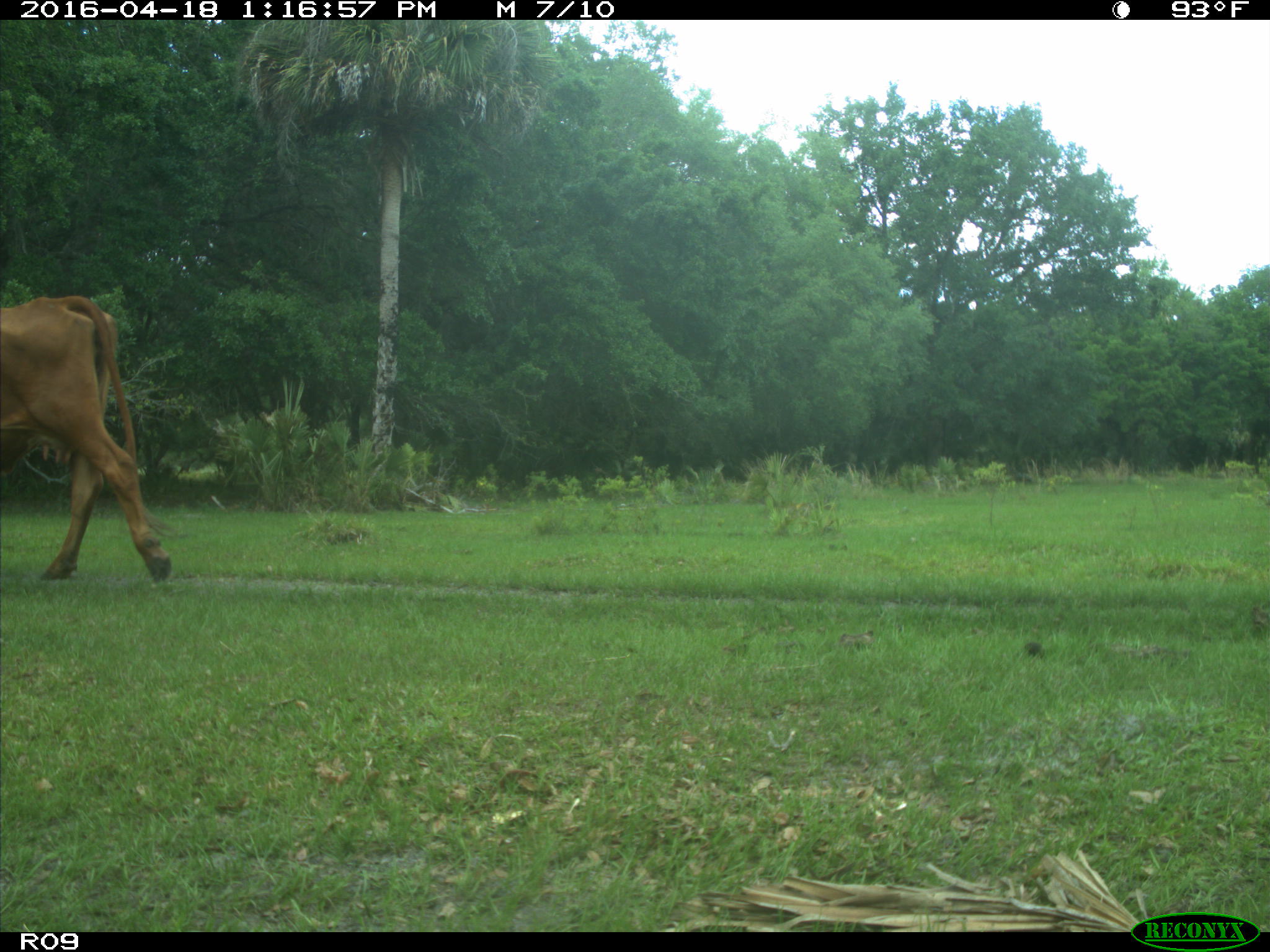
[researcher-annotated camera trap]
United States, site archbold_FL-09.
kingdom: Animalia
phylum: Chordata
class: Mammalia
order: Artiodactyla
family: Bovidae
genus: Bos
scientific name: Bos taurus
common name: domestic cow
Bos taurus (domestic cow).